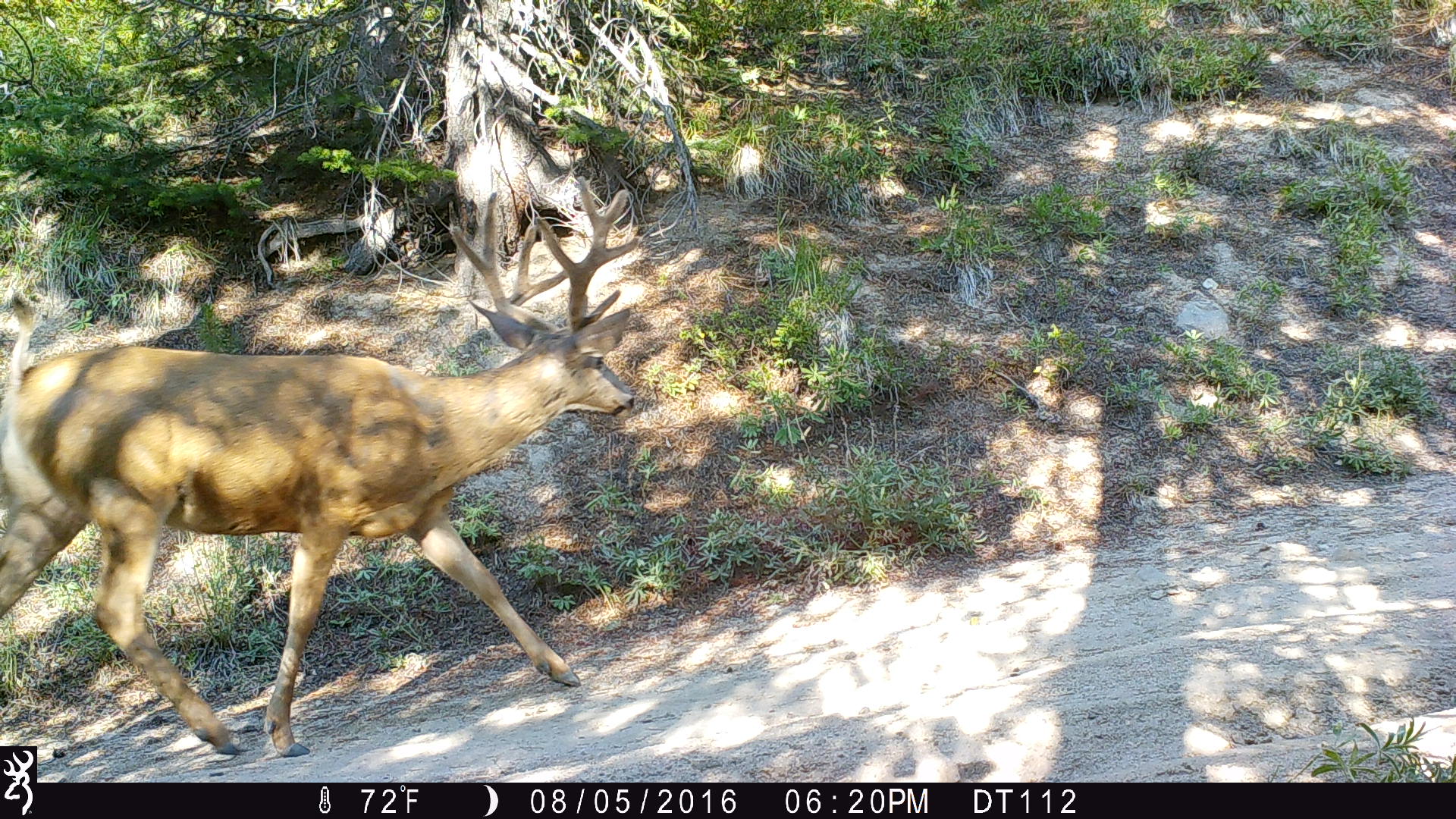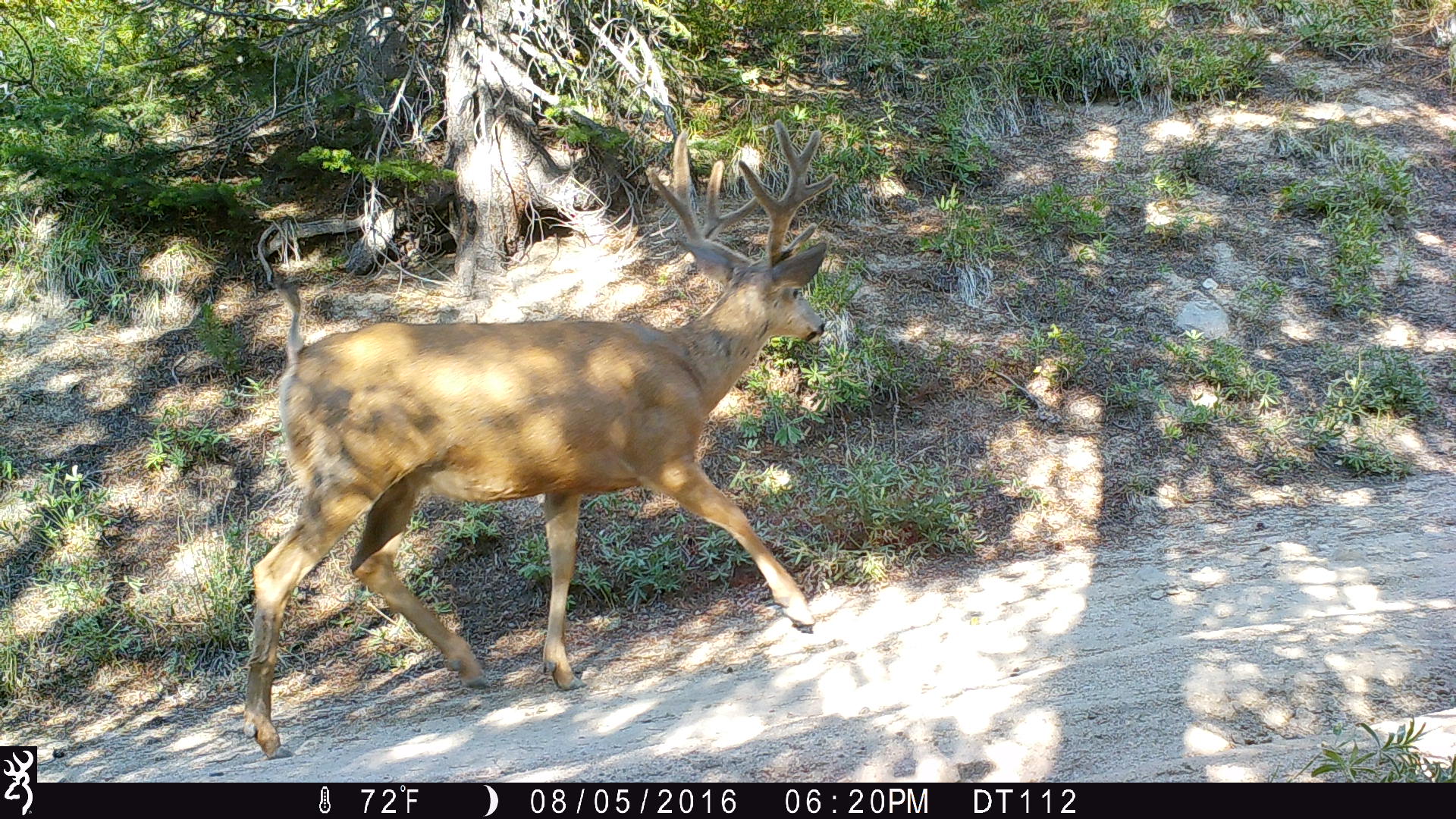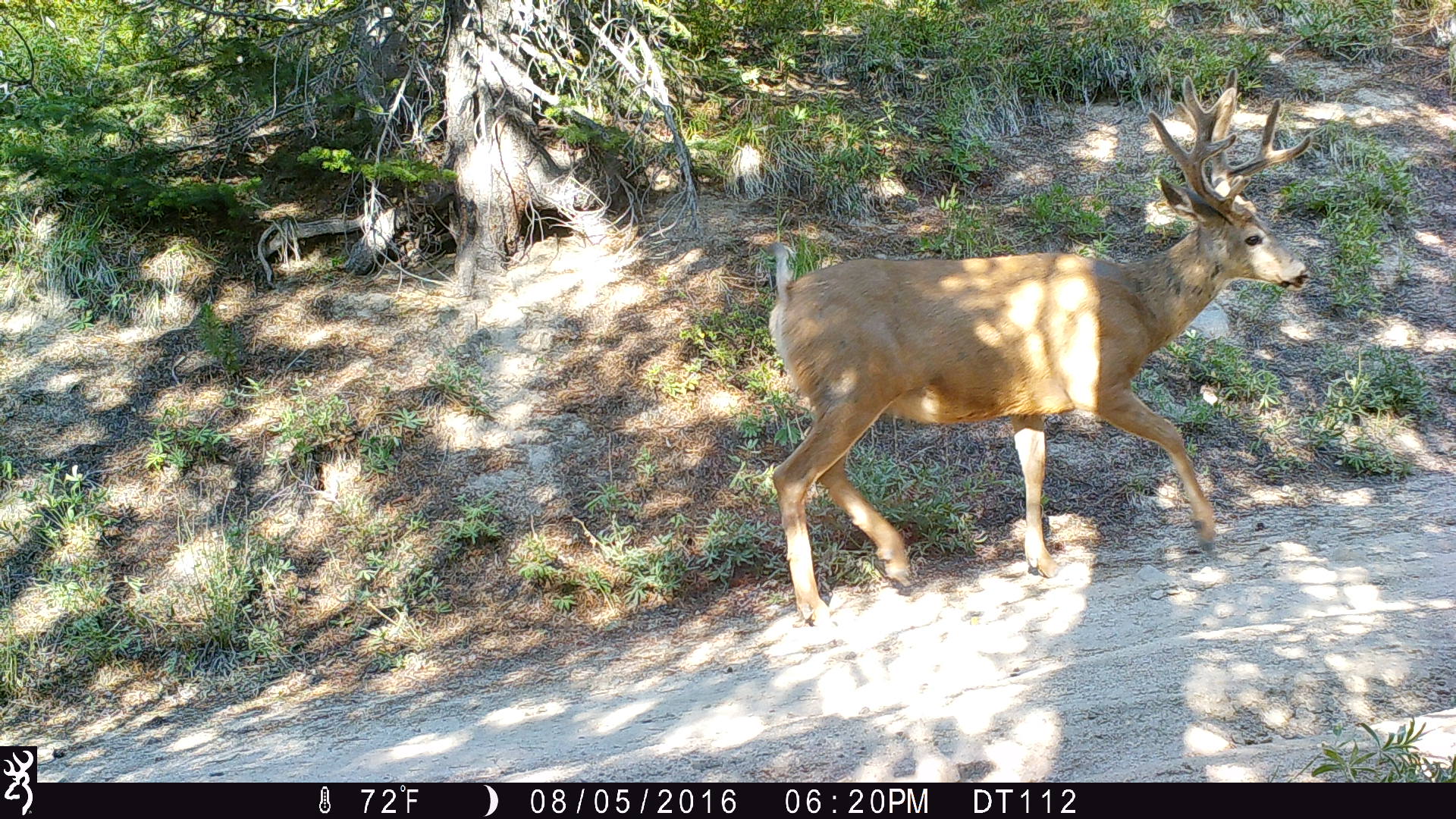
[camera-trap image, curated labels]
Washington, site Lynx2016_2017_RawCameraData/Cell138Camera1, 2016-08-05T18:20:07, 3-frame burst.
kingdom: Animalia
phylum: Chordata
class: Mammalia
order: Artiodactyla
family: Cervidae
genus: Odocoileus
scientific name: Odocoileus hemionus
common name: mule deer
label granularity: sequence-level